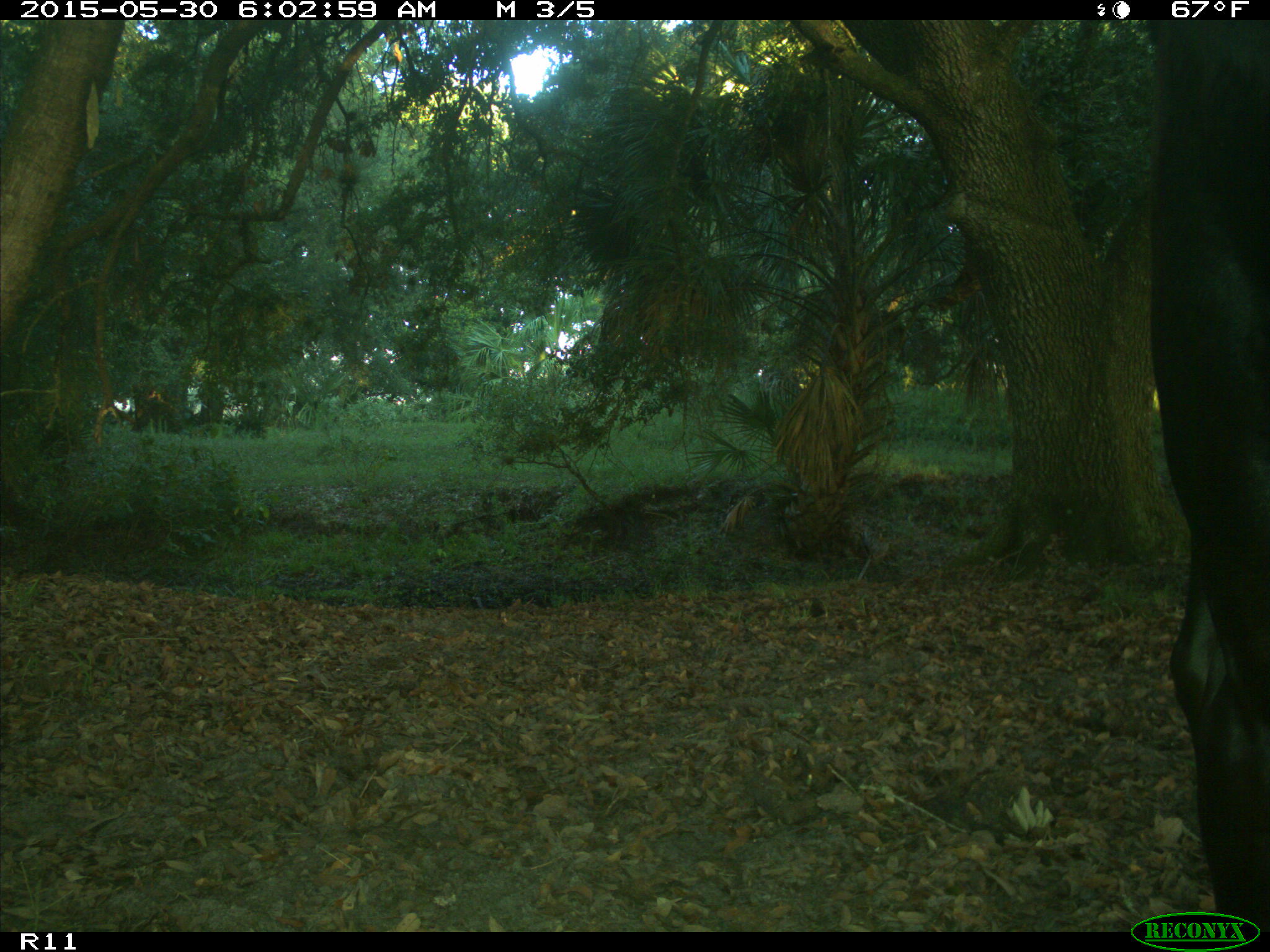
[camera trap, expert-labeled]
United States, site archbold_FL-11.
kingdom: Animalia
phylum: Chordata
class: Mammalia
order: Artiodactyla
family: Bovidae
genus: Bos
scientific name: Bos taurus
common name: domestic cow